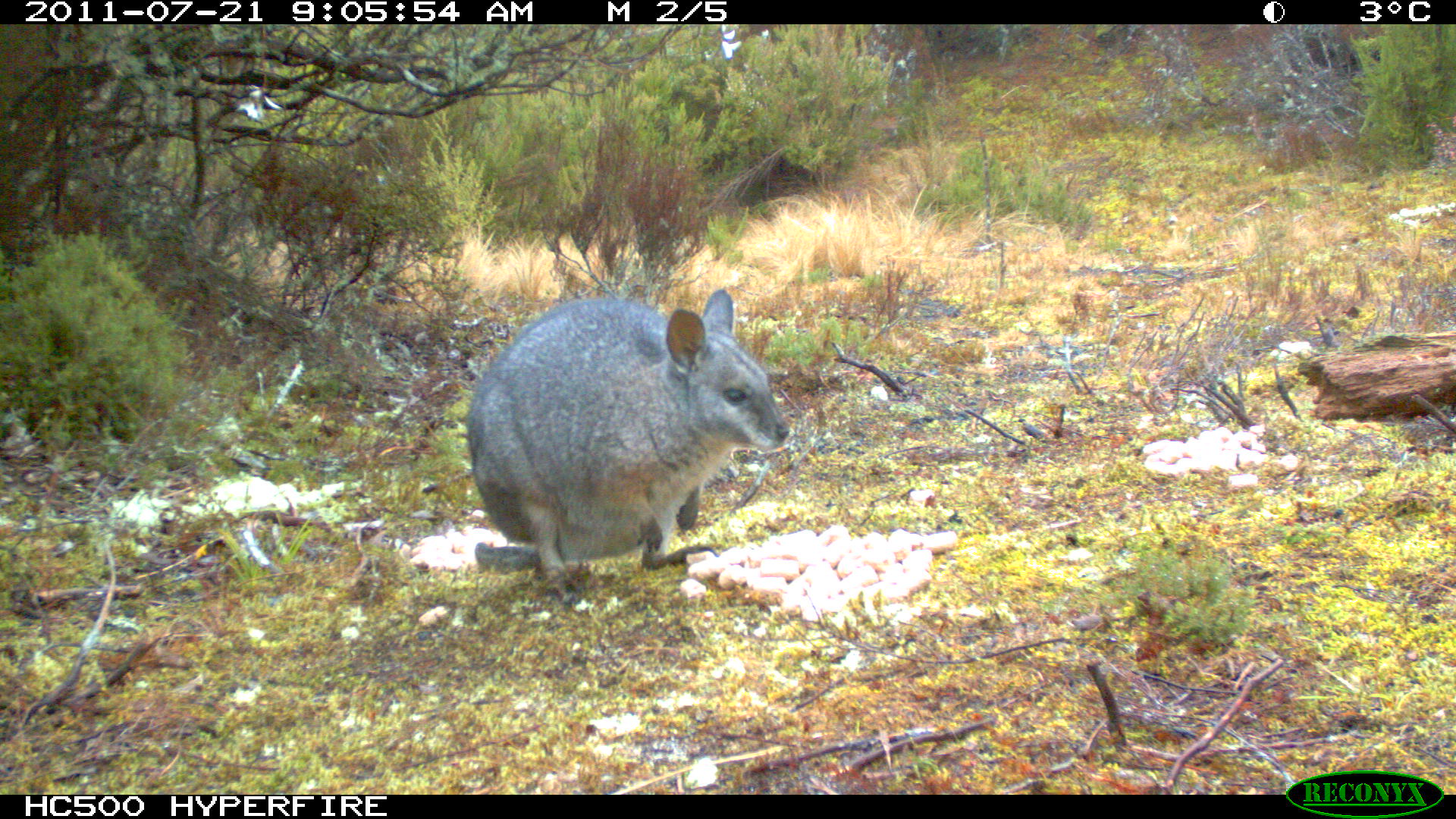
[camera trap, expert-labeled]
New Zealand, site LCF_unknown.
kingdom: Animalia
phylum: Chordata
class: Mammalia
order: Diprotodontia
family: Macropodidae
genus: Notamacropus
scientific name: Notamacropus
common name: wallaby